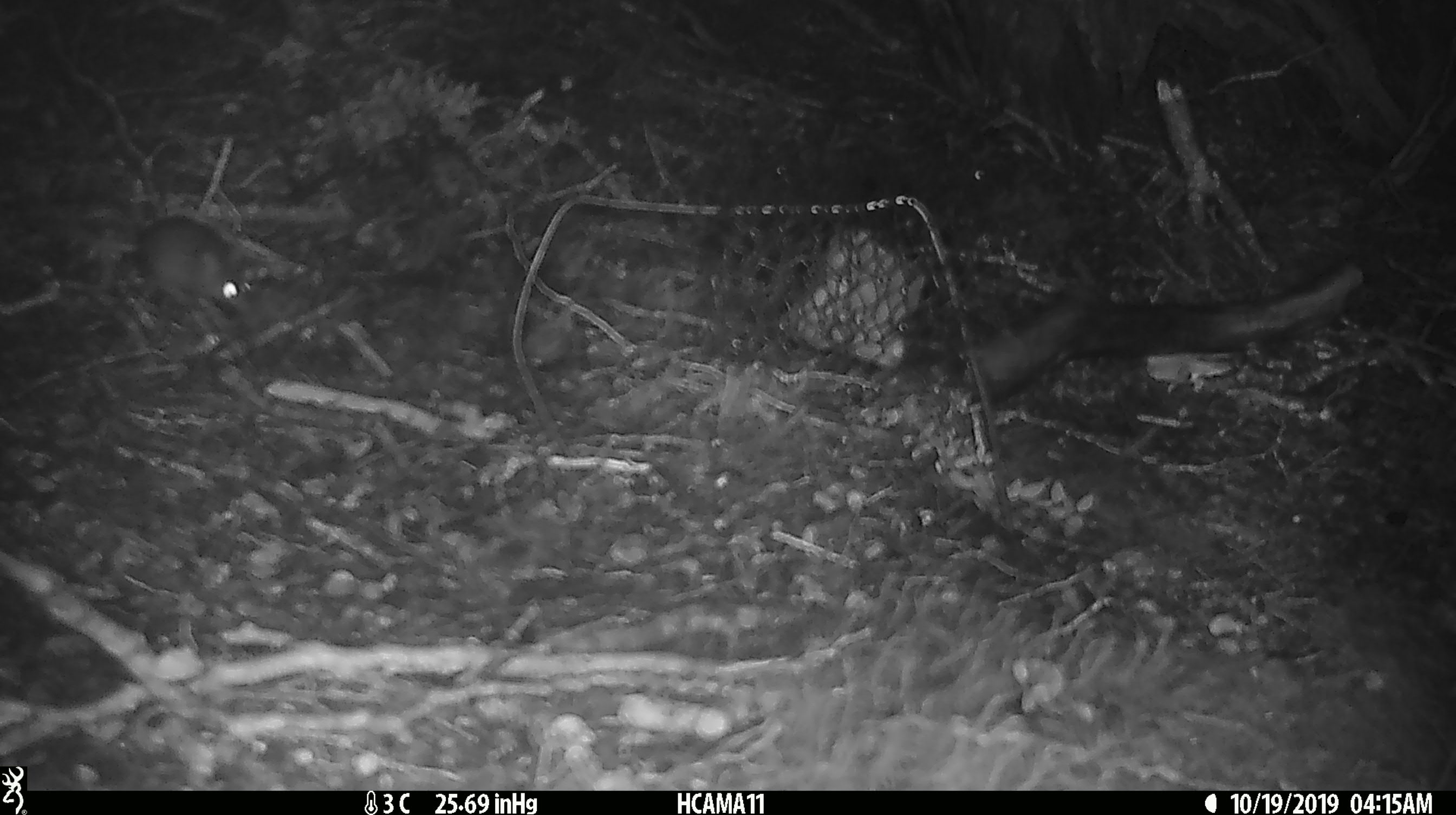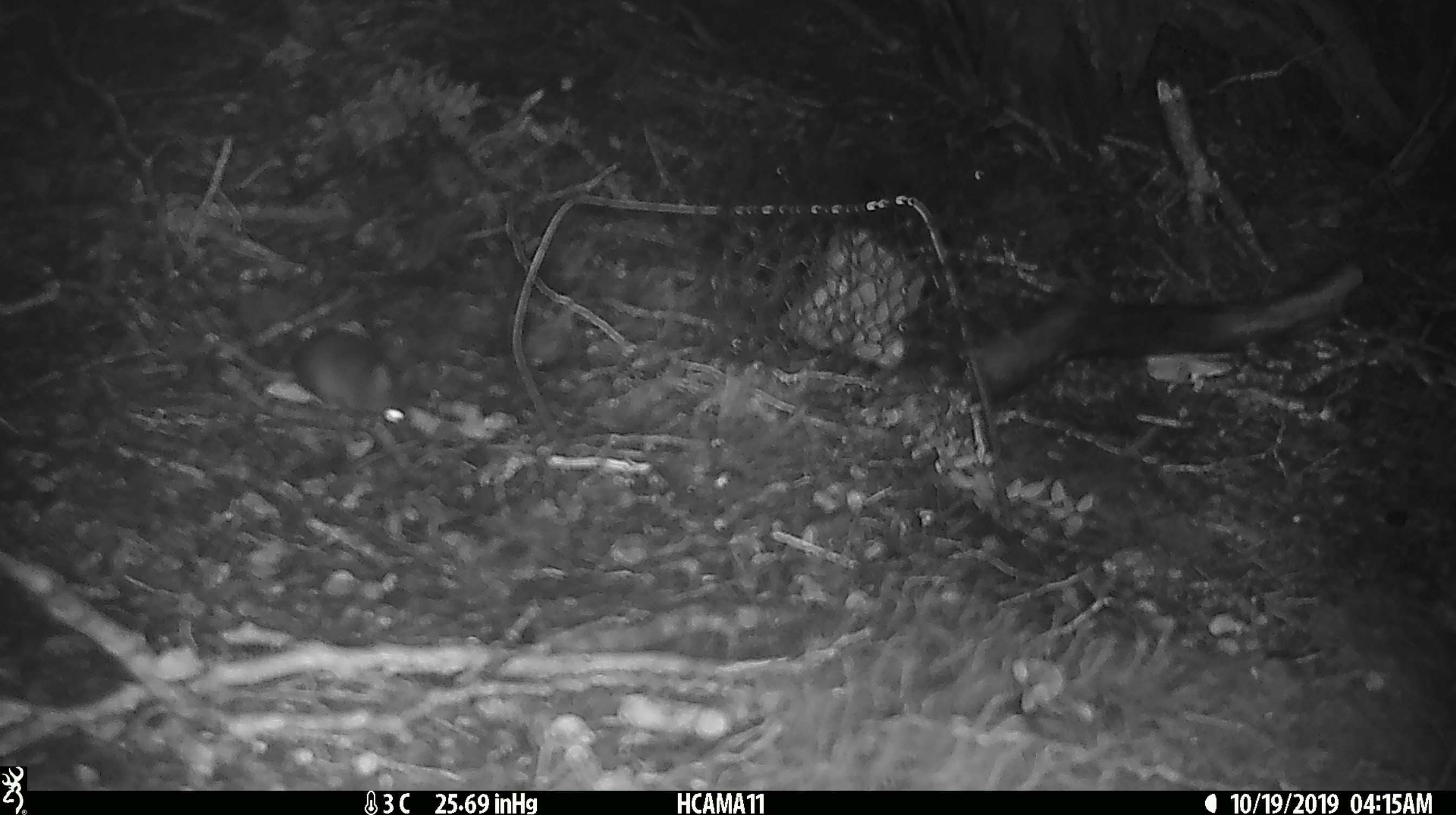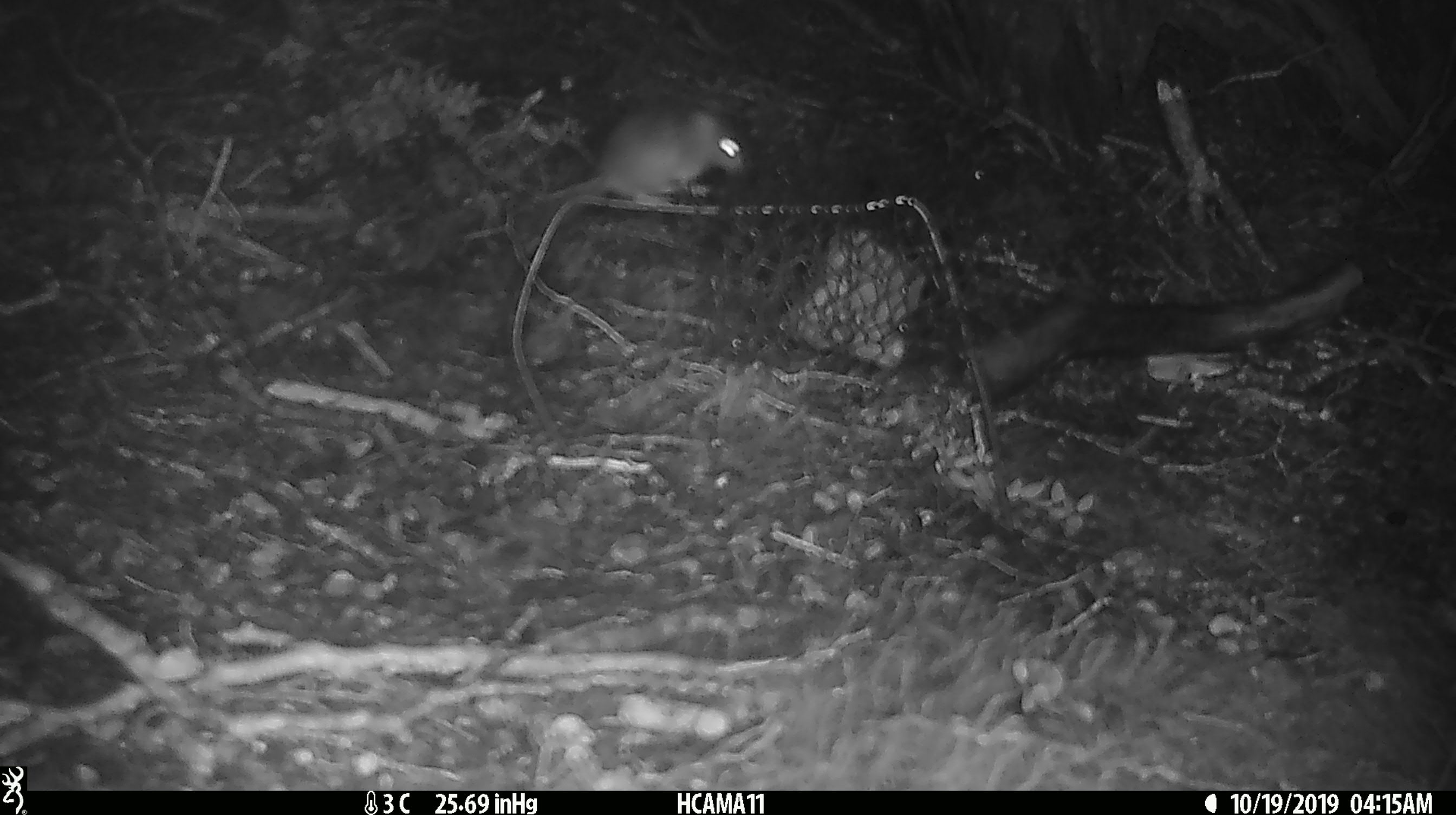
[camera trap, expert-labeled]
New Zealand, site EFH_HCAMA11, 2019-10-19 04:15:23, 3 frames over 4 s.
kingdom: Animalia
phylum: Chordata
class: Mammalia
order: Rodentia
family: Muridae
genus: Mus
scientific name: Mus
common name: mouse